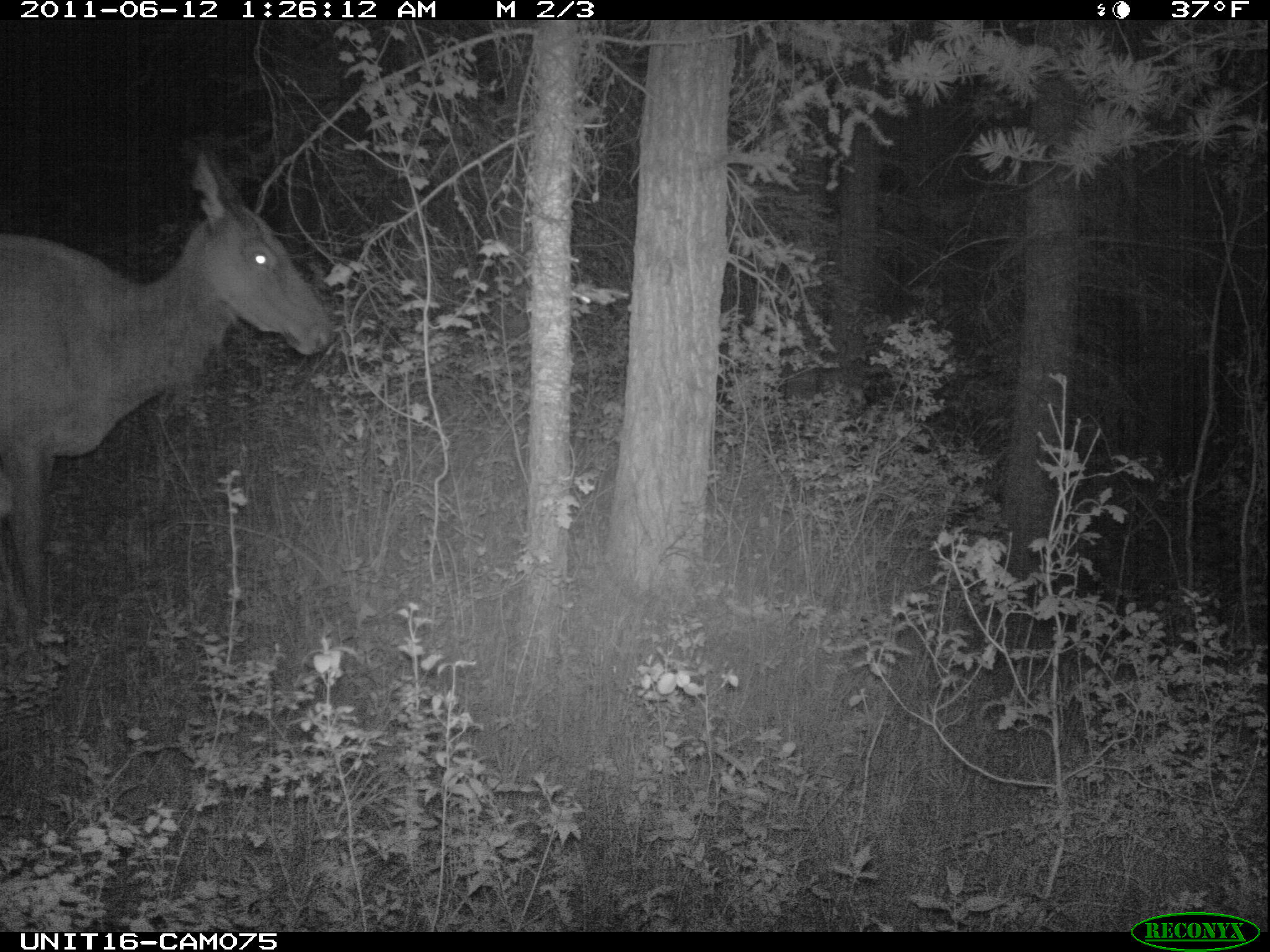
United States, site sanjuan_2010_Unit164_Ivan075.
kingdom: Animalia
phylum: Chordata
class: Mammalia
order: Artiodactyla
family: Cervidae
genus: Cervus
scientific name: Cervus elaphus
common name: red deer